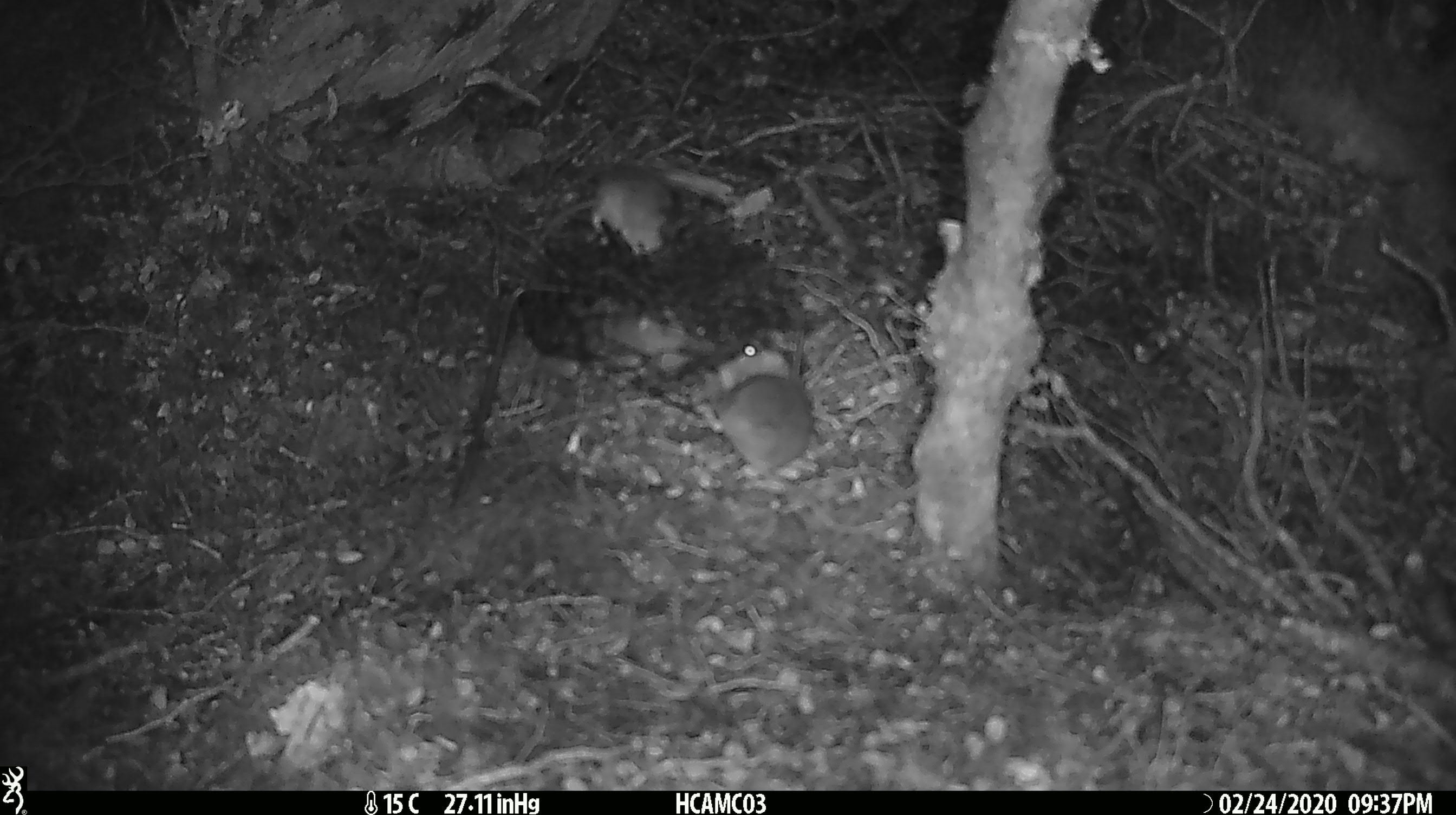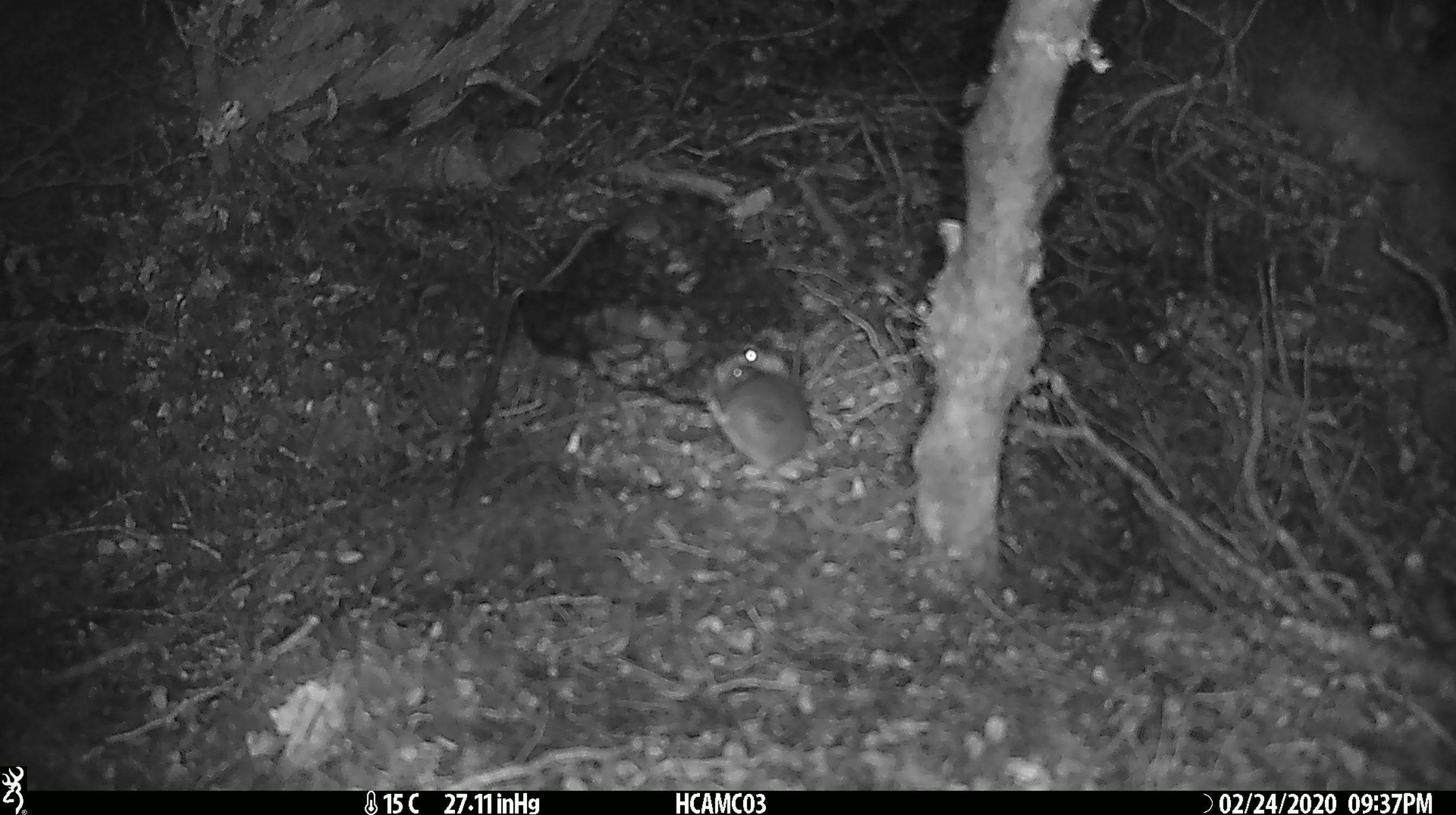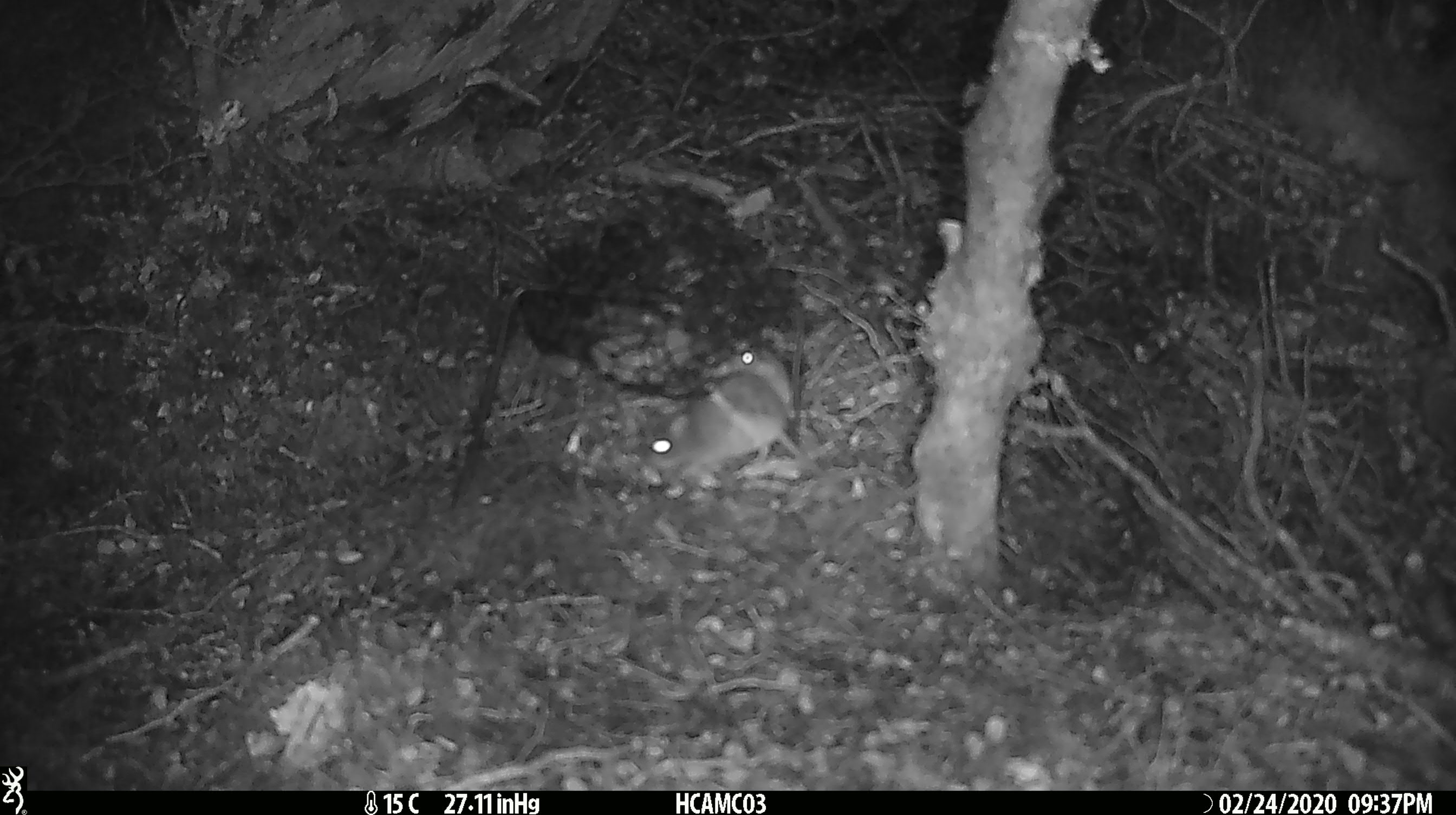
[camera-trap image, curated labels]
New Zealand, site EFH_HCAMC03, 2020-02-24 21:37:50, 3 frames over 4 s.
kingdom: Animalia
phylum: Chordata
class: Mammalia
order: Rodentia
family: Muridae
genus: Mus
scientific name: Mus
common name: mouse